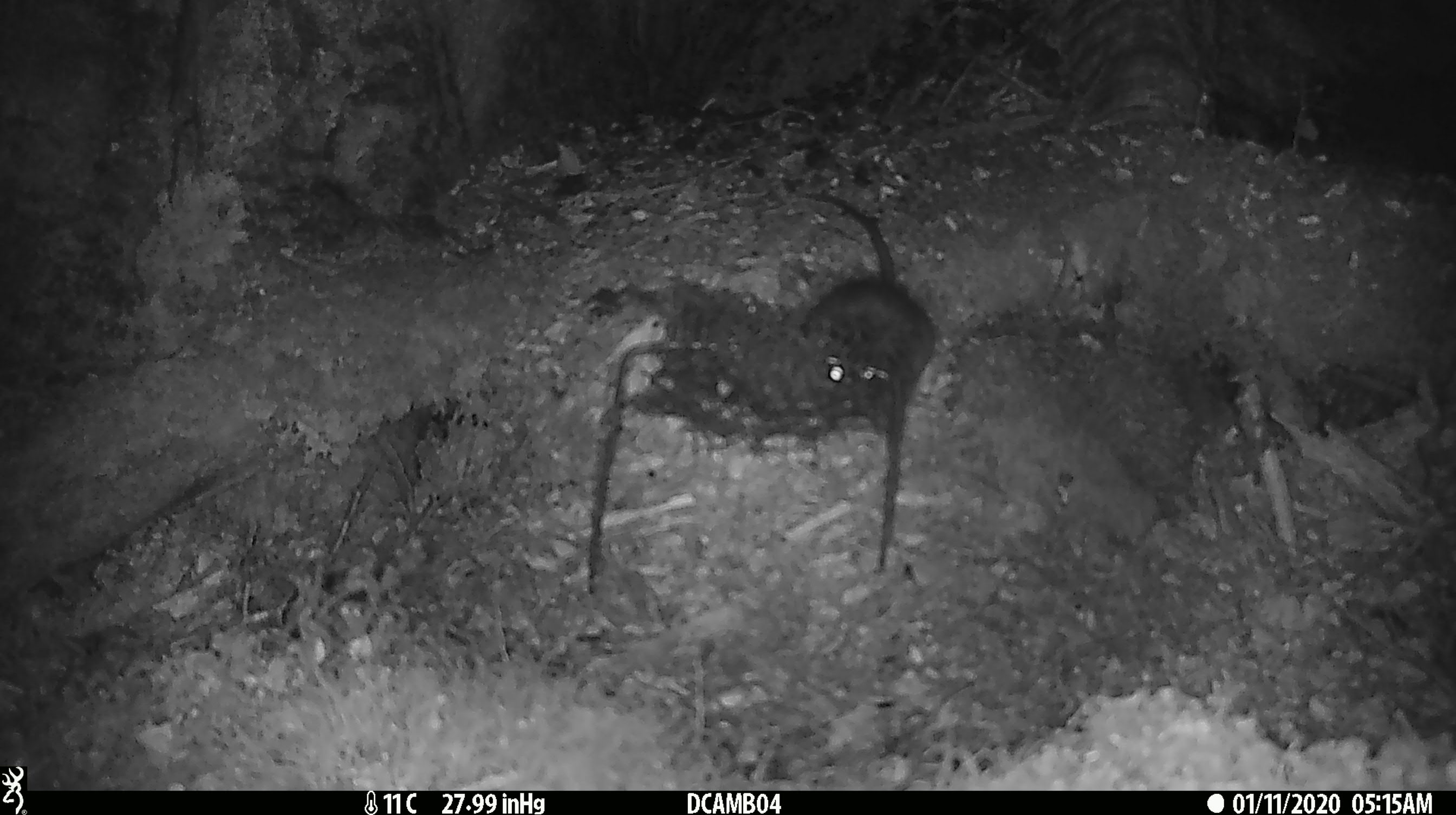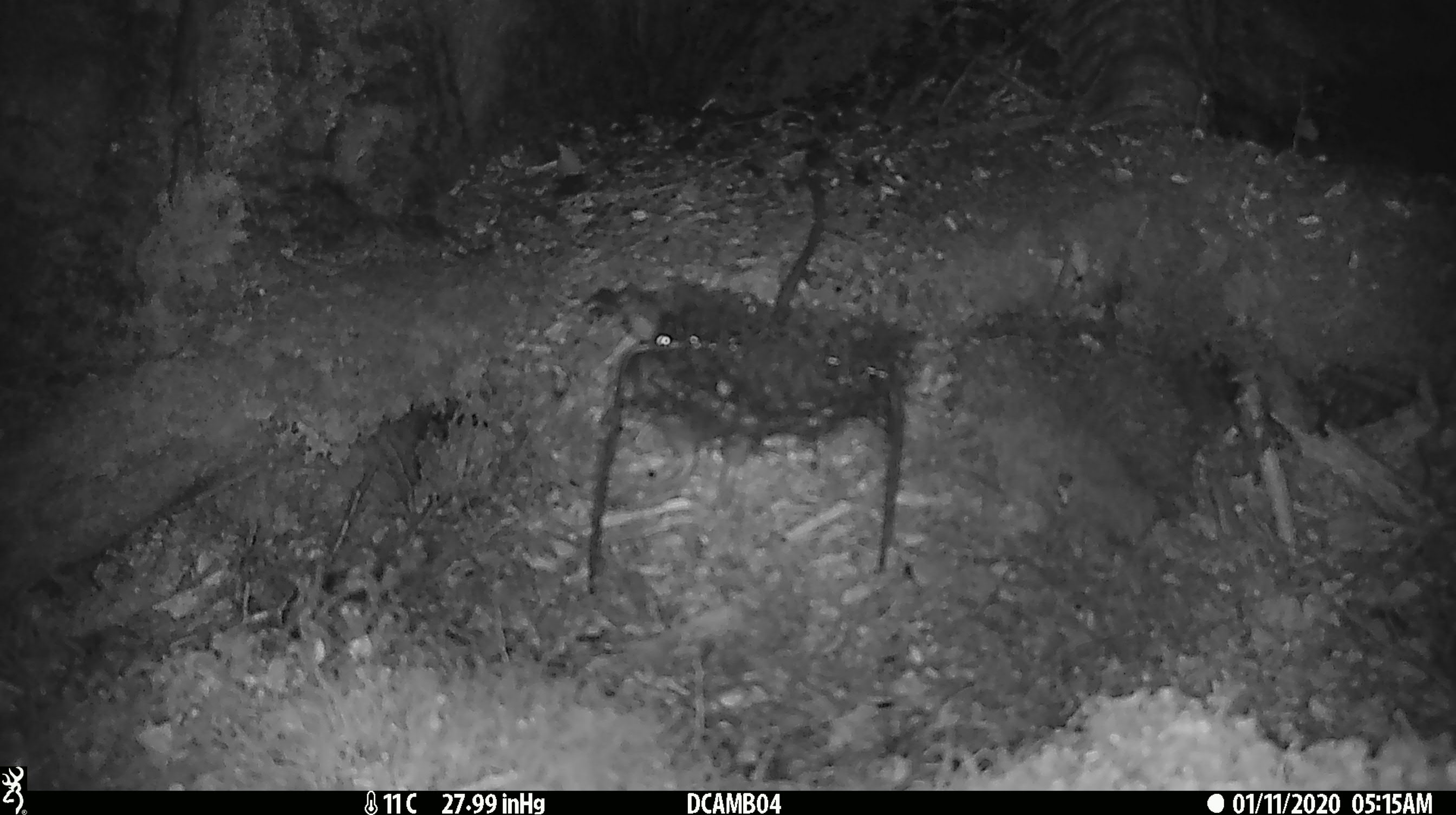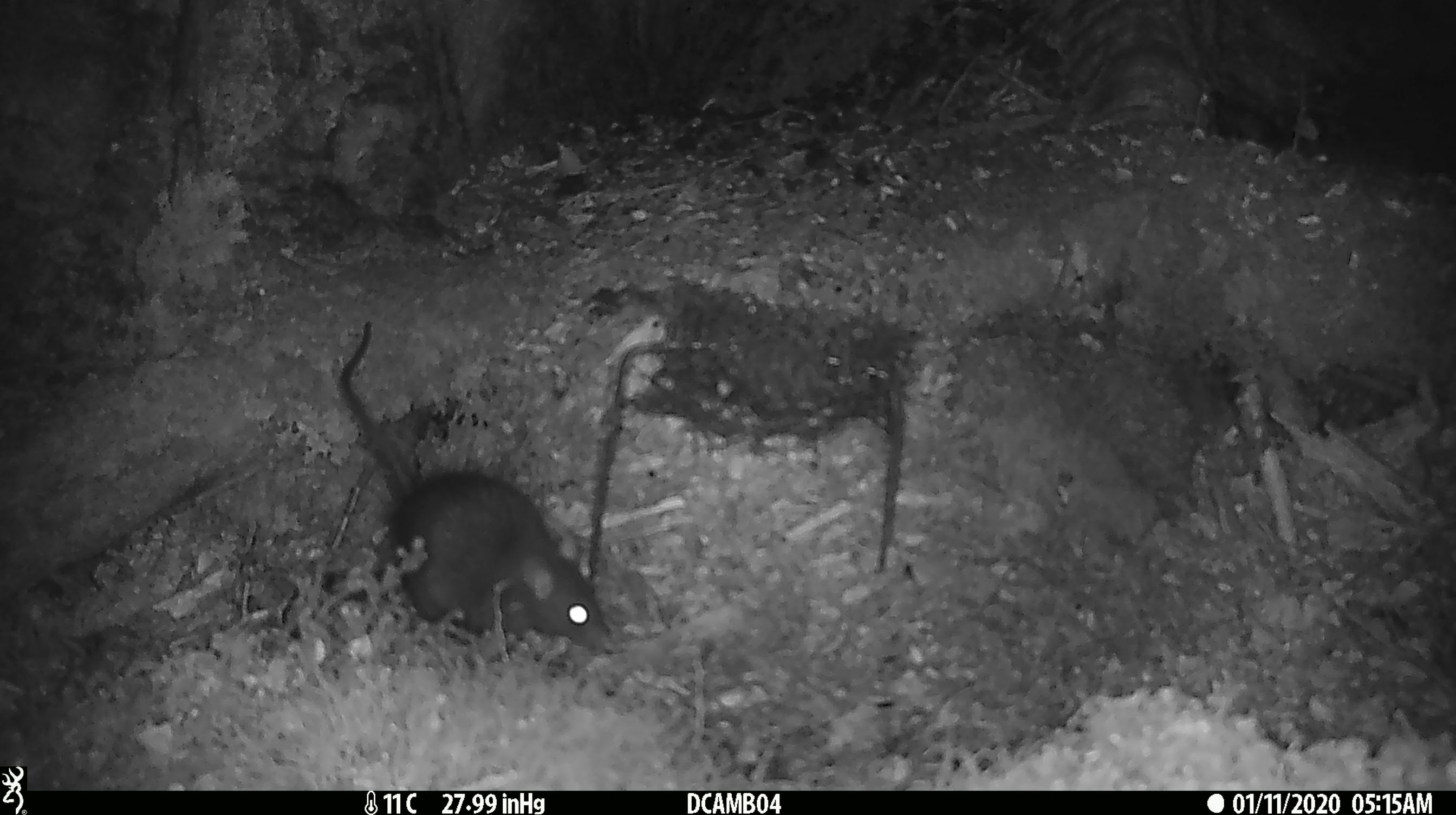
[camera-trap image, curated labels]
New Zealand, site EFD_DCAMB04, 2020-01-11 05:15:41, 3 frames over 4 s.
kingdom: Animalia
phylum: Chordata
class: Mammalia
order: Rodentia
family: Muridae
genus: Rattus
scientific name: Rattus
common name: rat